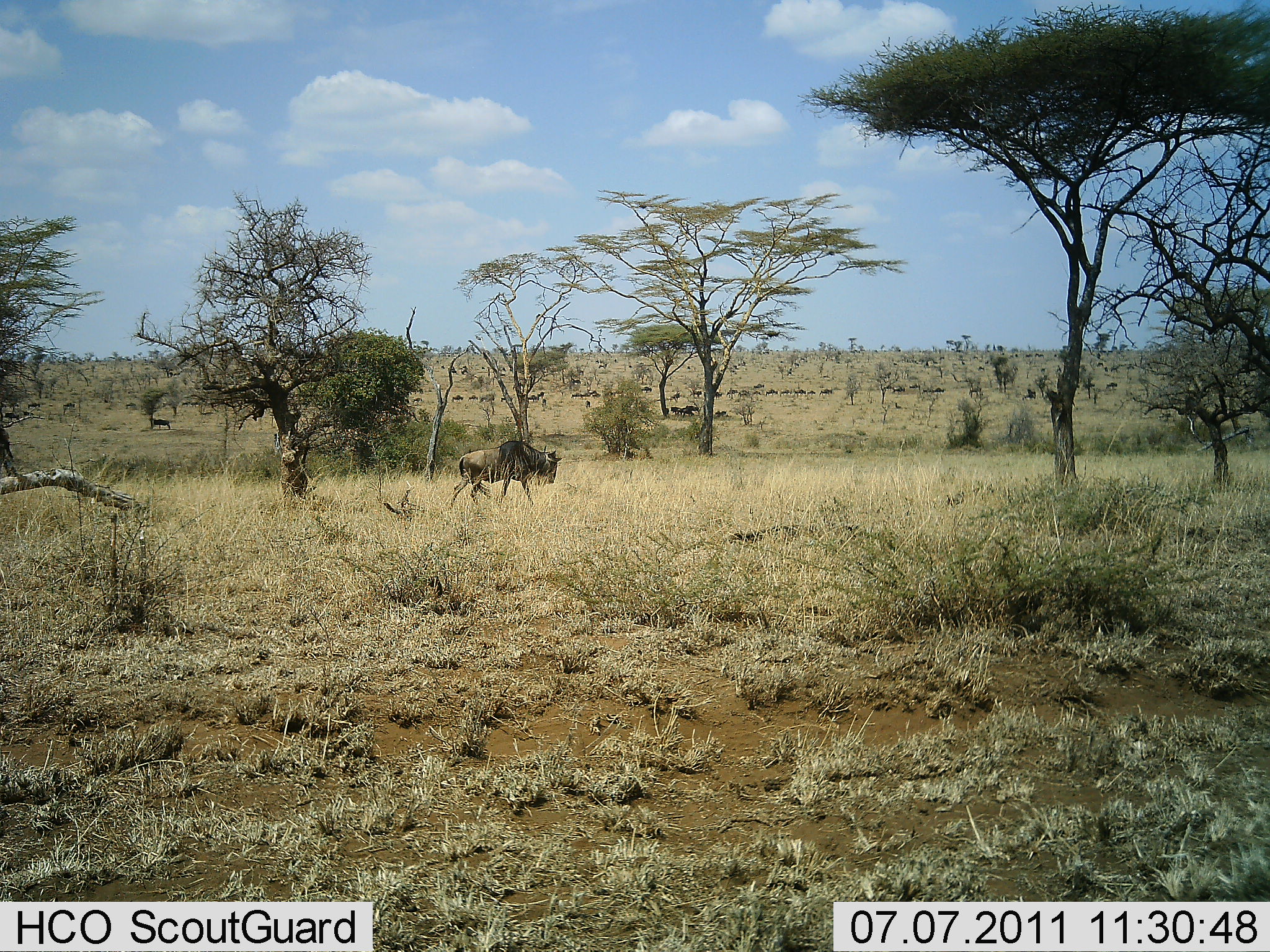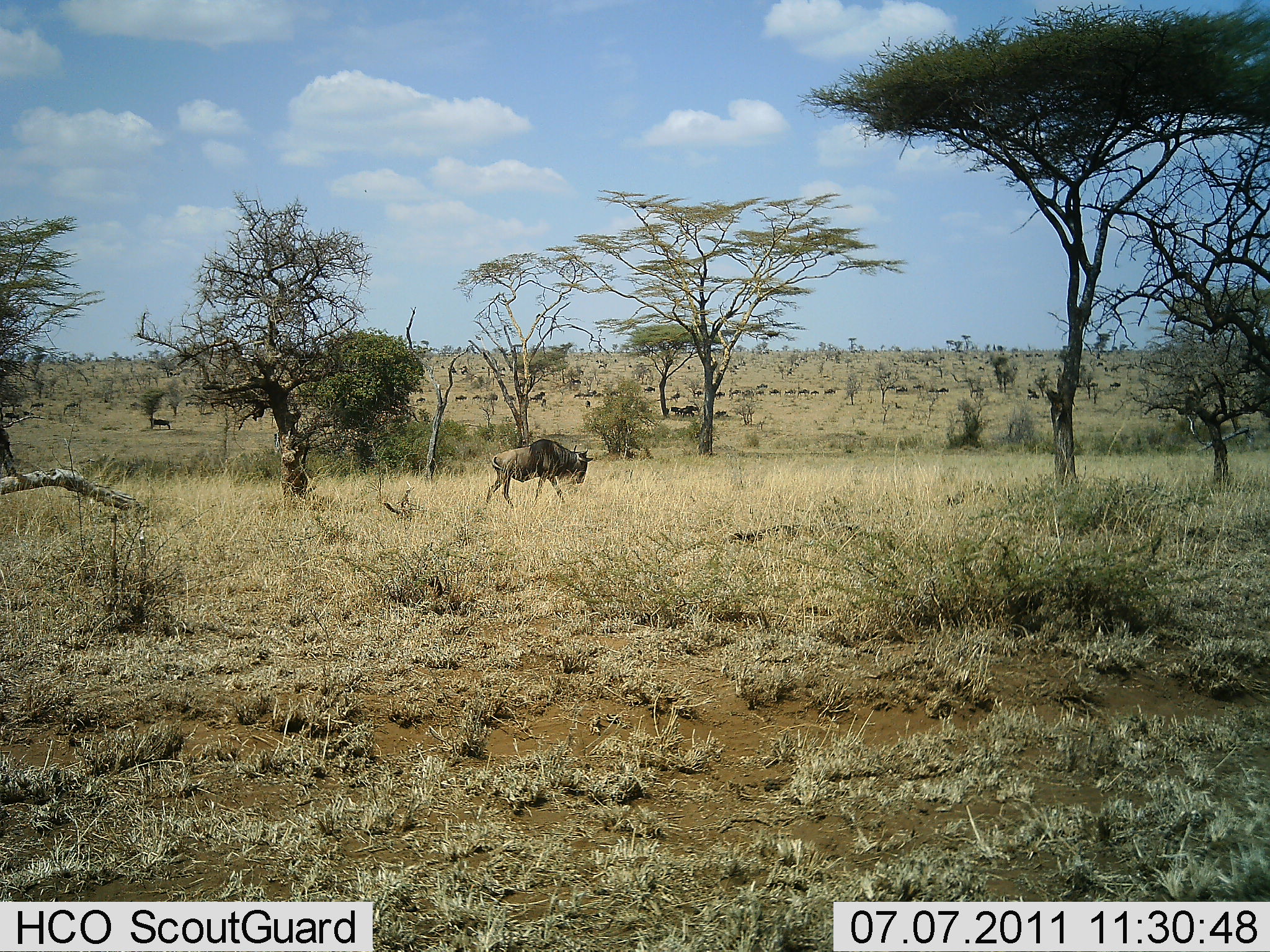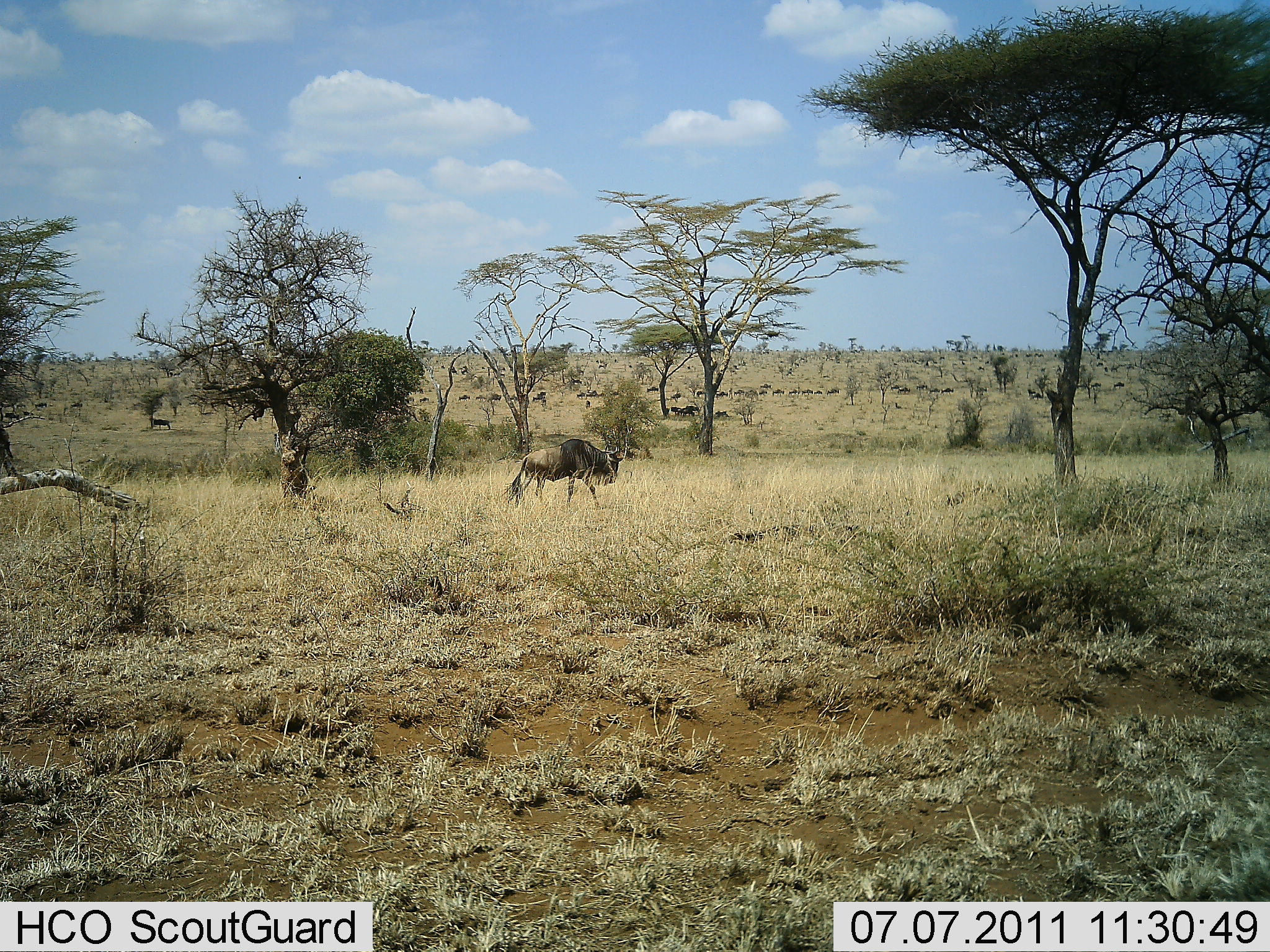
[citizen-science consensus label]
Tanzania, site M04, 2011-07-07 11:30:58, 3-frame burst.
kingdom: Animalia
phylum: Chordata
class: Mammalia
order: Artiodactyla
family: Bovidae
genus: Connochaetes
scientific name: Connochaetes taurinus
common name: blue wildebeest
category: wildebeest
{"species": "wildebeest (blue wildebeest) (Connochaetes taurinus)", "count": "11-50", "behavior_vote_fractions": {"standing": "0%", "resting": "0%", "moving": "100%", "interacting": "0%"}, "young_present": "0%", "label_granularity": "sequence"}